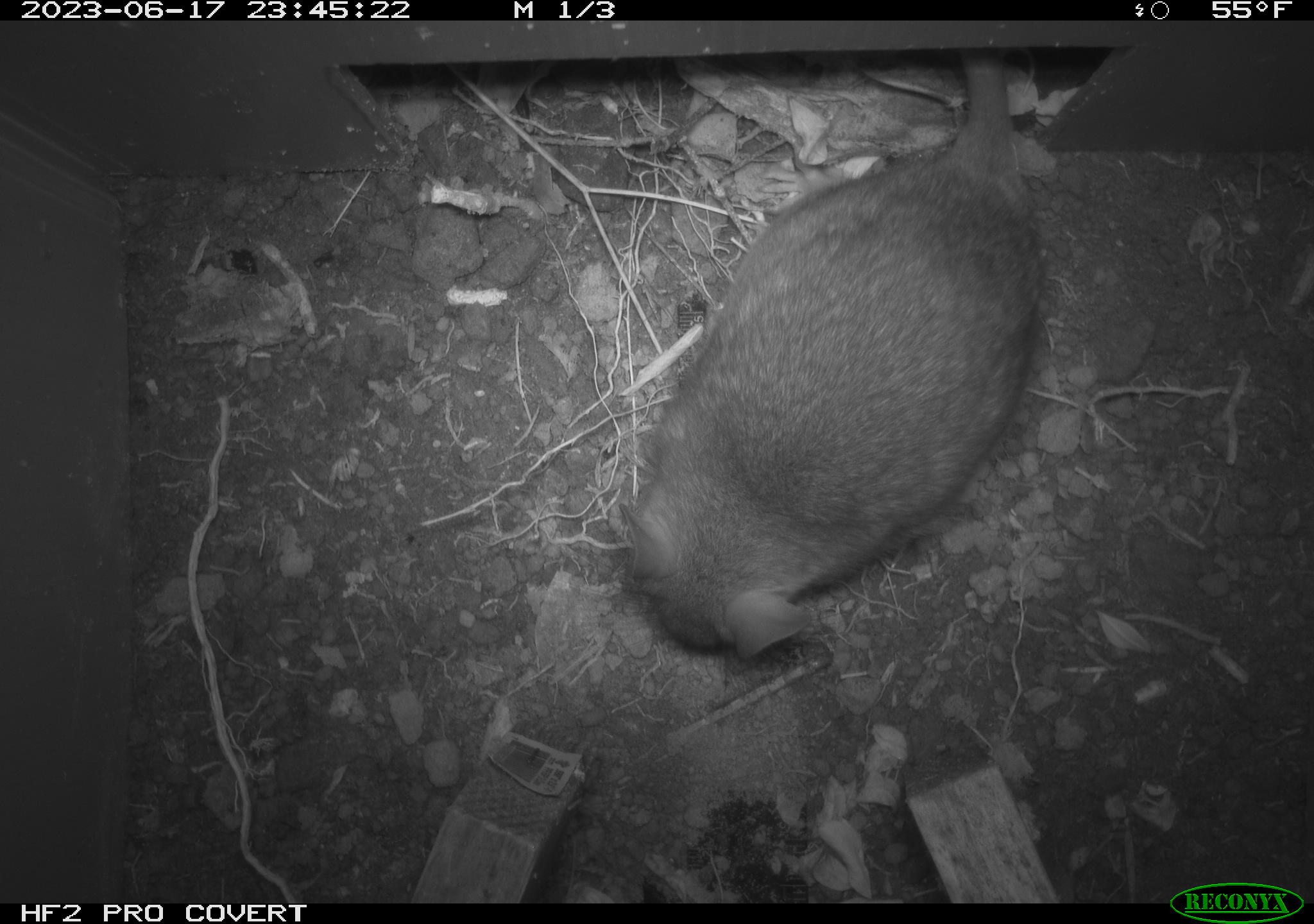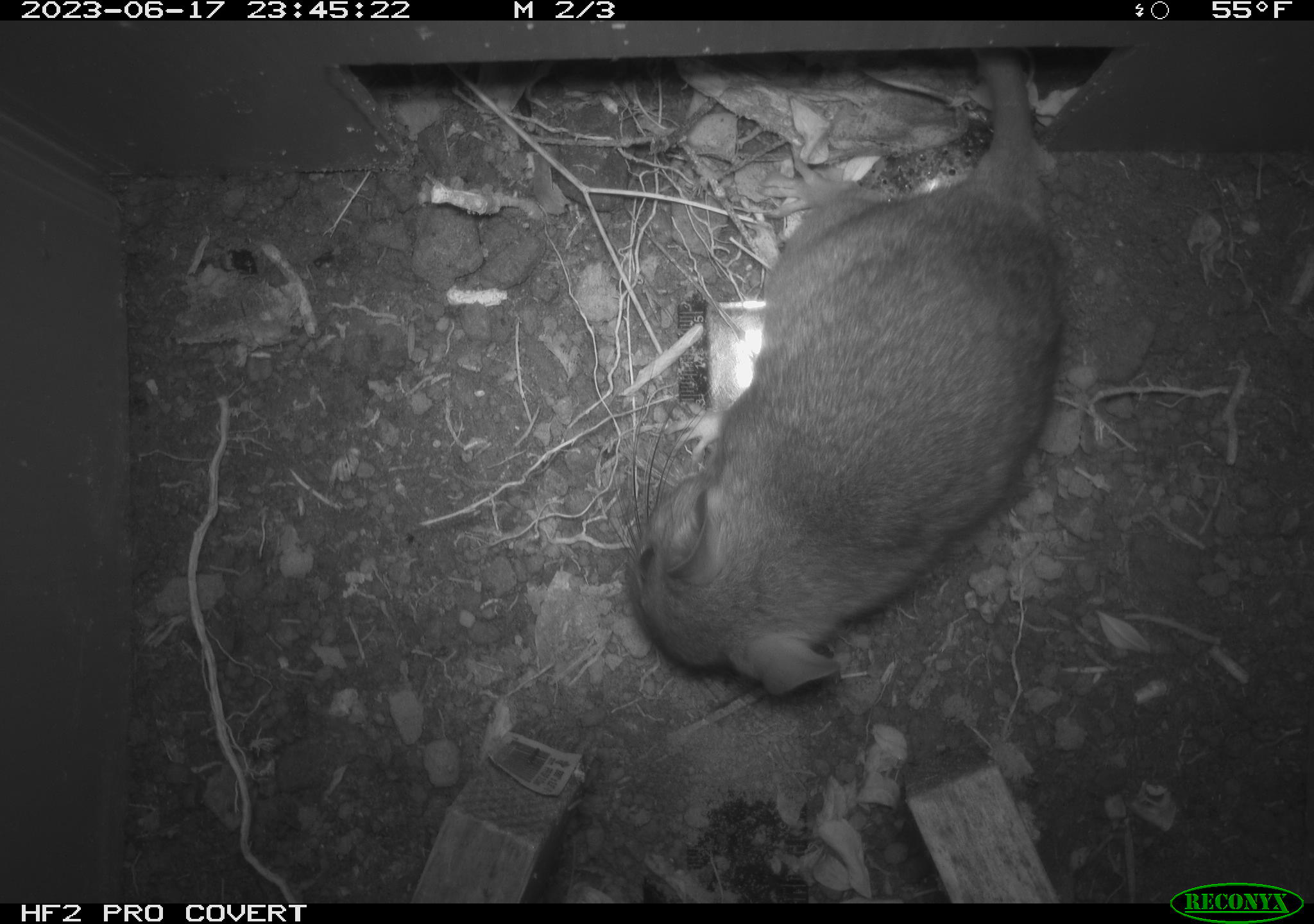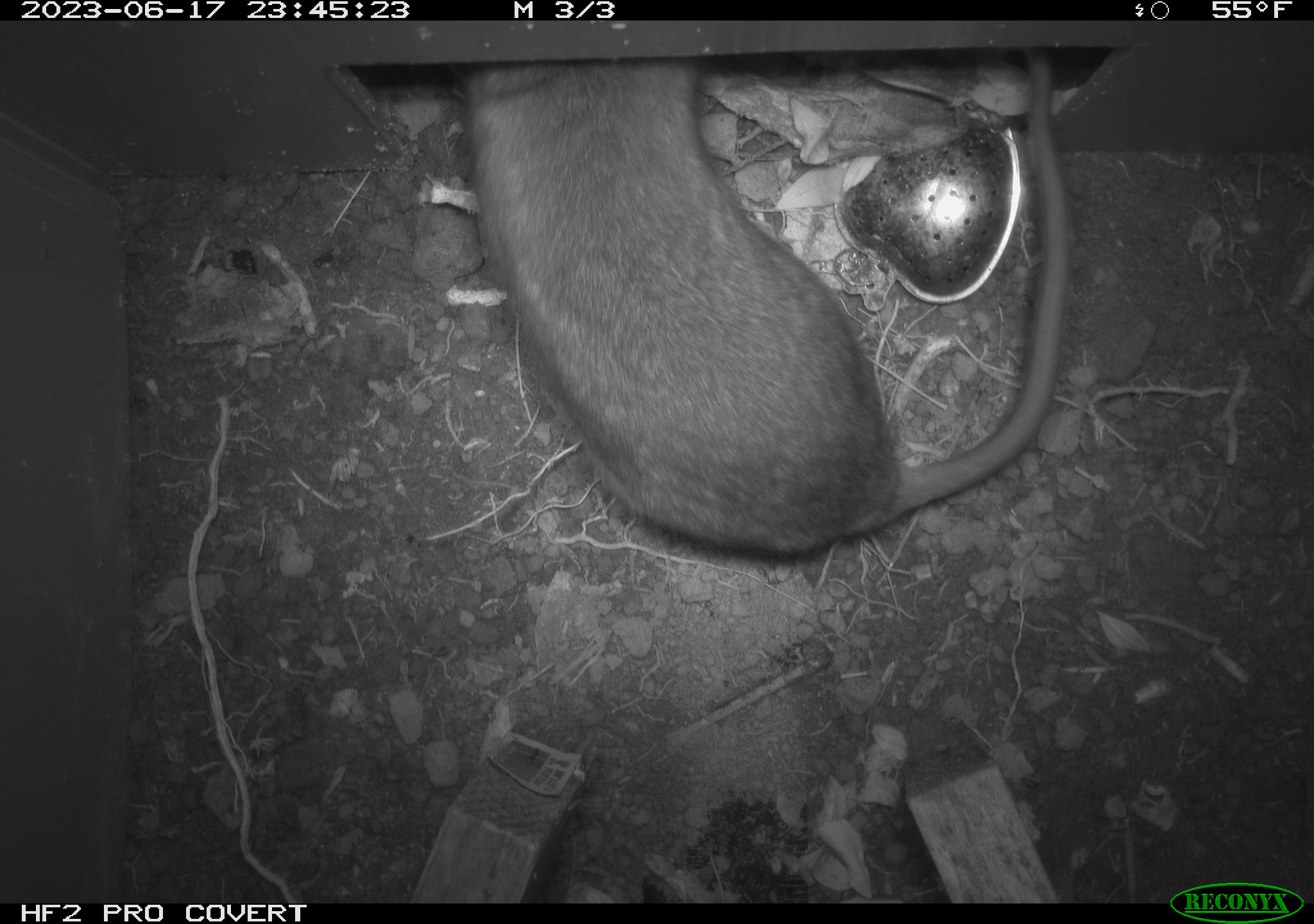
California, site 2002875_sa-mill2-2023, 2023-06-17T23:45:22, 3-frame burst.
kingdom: Animalia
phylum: Chordata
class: Mammalia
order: Rodentia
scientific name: Rodentia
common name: mouse species